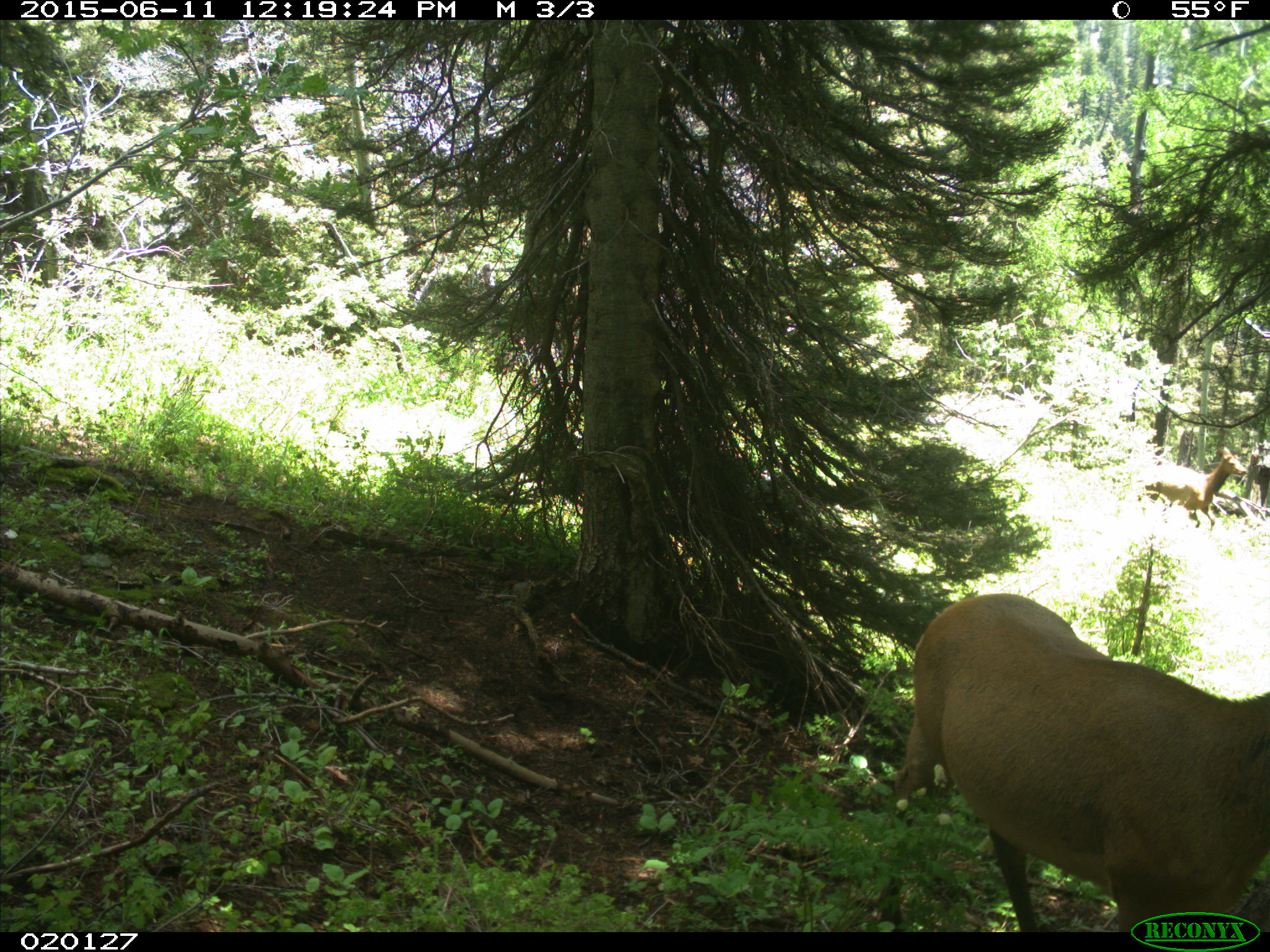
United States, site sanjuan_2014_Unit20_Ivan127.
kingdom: Animalia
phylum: Chordata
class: Mammalia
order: Artiodactyla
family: Cervidae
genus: Cervus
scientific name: Cervus elaphus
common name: red deer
Cervus elaphus (red deer).